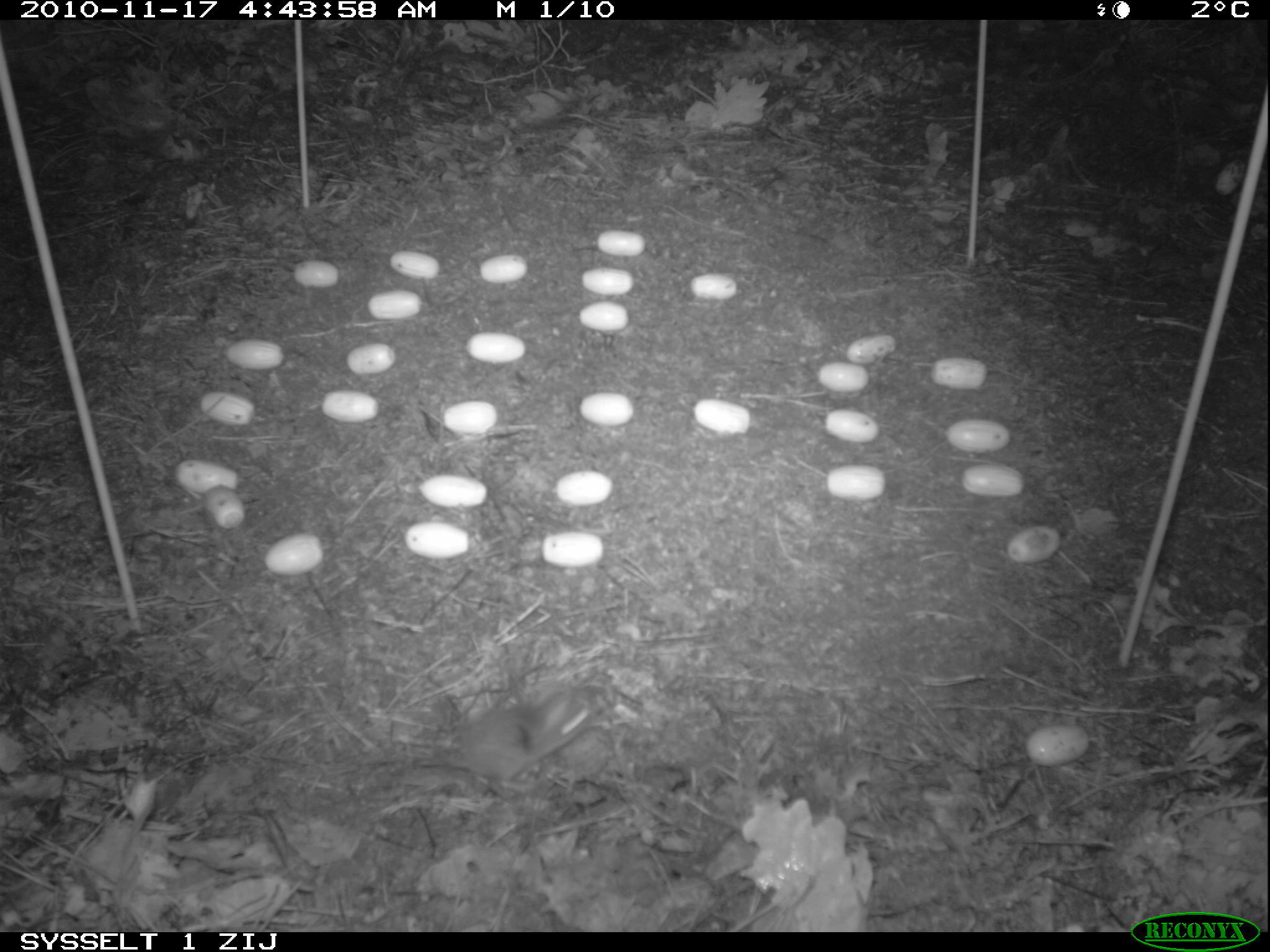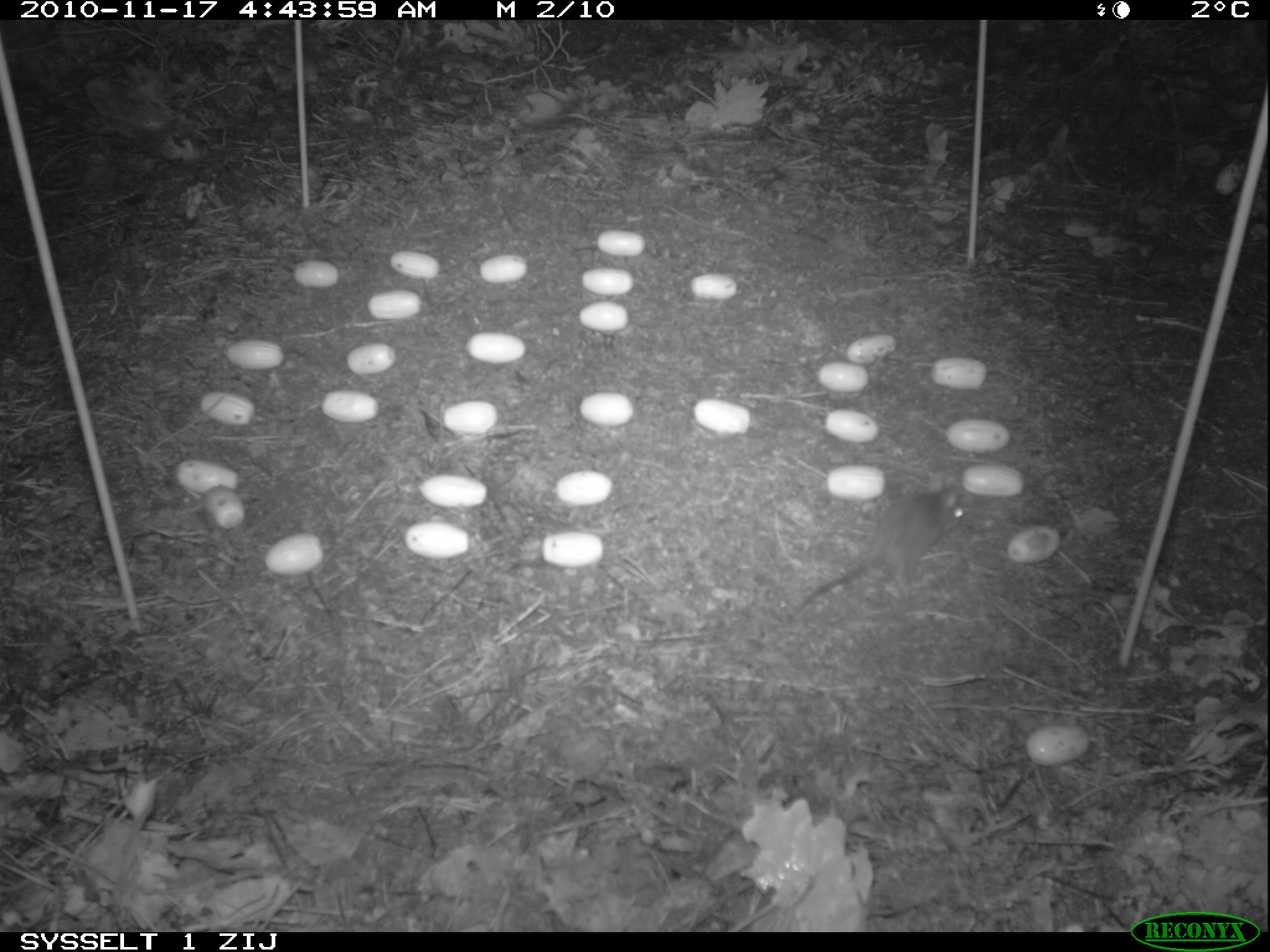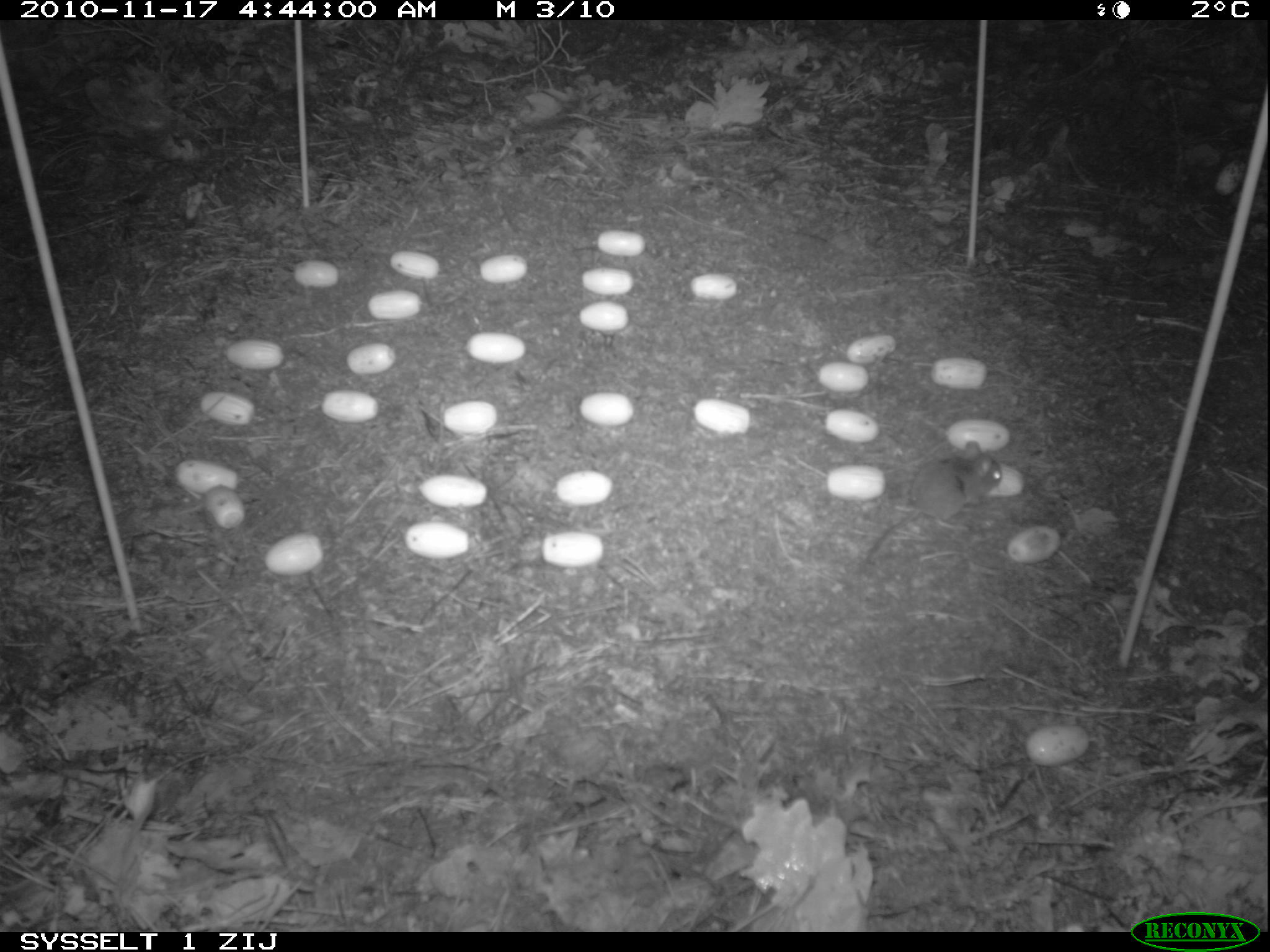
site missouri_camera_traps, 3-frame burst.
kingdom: Animalia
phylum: Chordata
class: Mammalia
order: Rodentia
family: Muridae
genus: Apodemus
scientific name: Apodemus sylvaticus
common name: wood mouse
Wood mouse (Apodemus sylvaticus). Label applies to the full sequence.